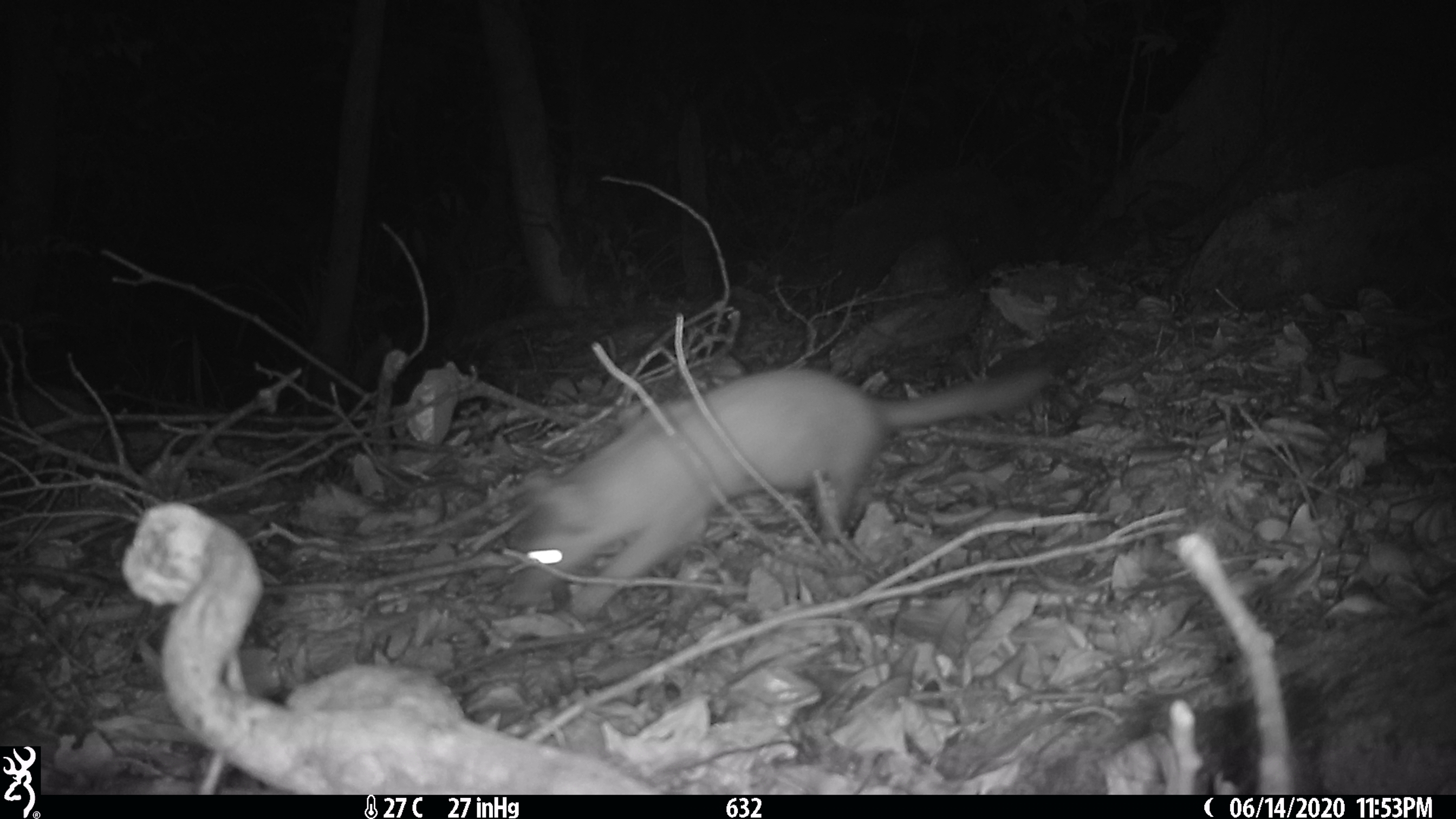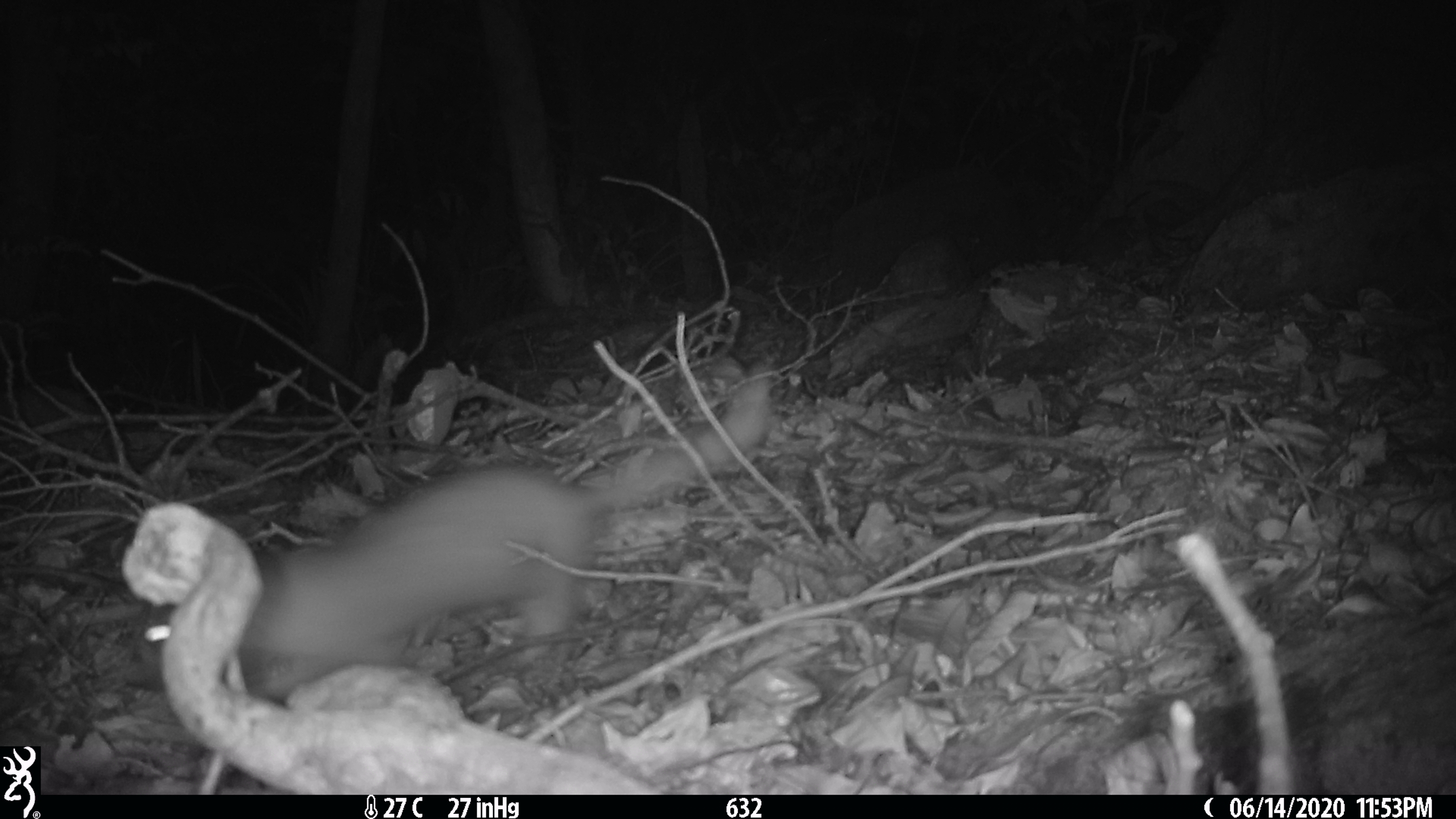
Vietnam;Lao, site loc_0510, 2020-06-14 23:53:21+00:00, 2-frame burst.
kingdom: Animalia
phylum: Chordata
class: Mammalia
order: Carnivora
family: Mustelidae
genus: Melogale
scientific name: Melogale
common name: ferret badger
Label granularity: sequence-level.